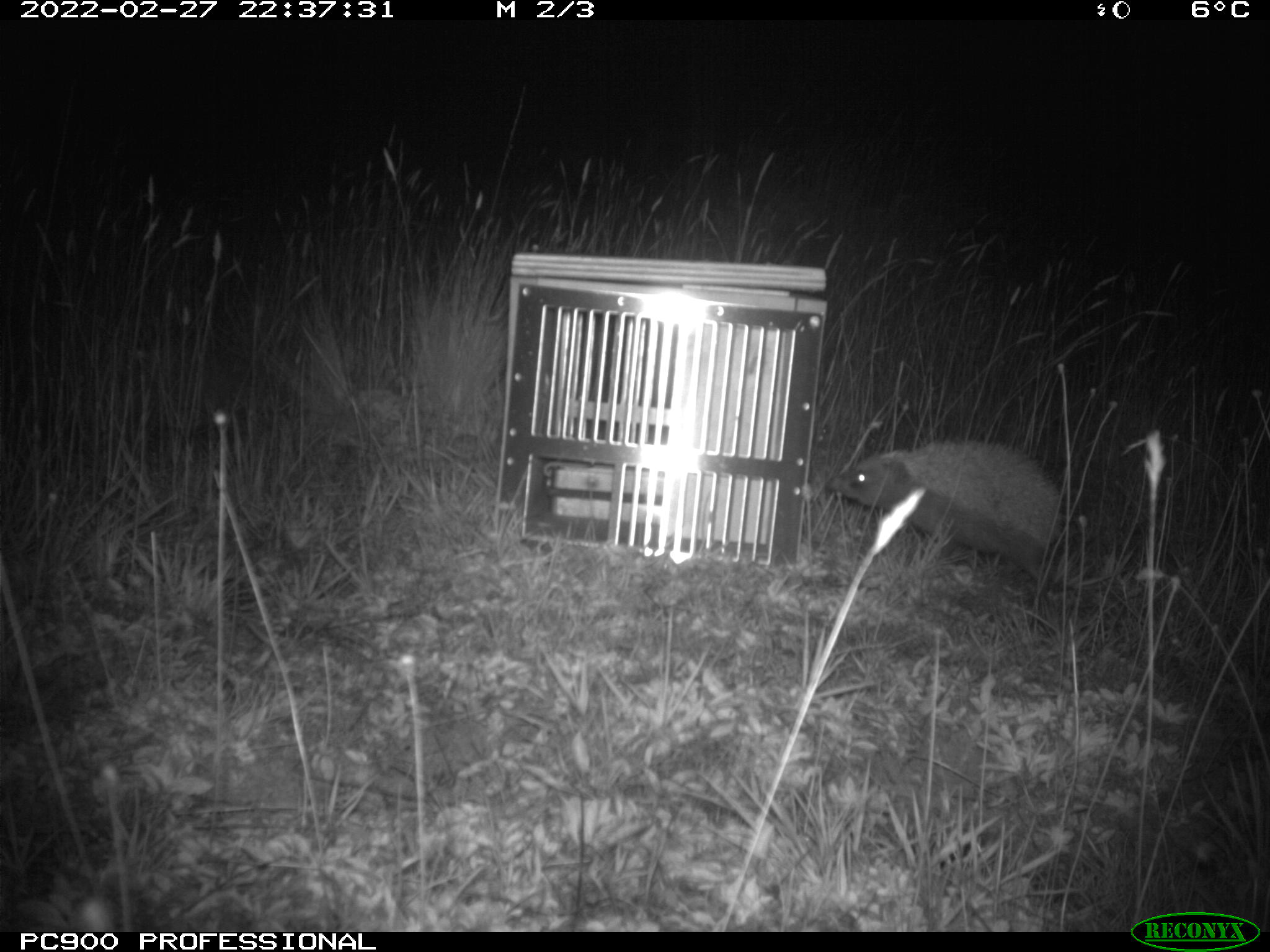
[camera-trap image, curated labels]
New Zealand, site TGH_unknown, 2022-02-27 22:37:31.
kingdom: Animalia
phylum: Chordata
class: Mammalia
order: Eulipotyphla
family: Erinaceidae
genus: Erinaceus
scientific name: Erinaceus europaeus europaeus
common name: european hedgehog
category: hedgehog